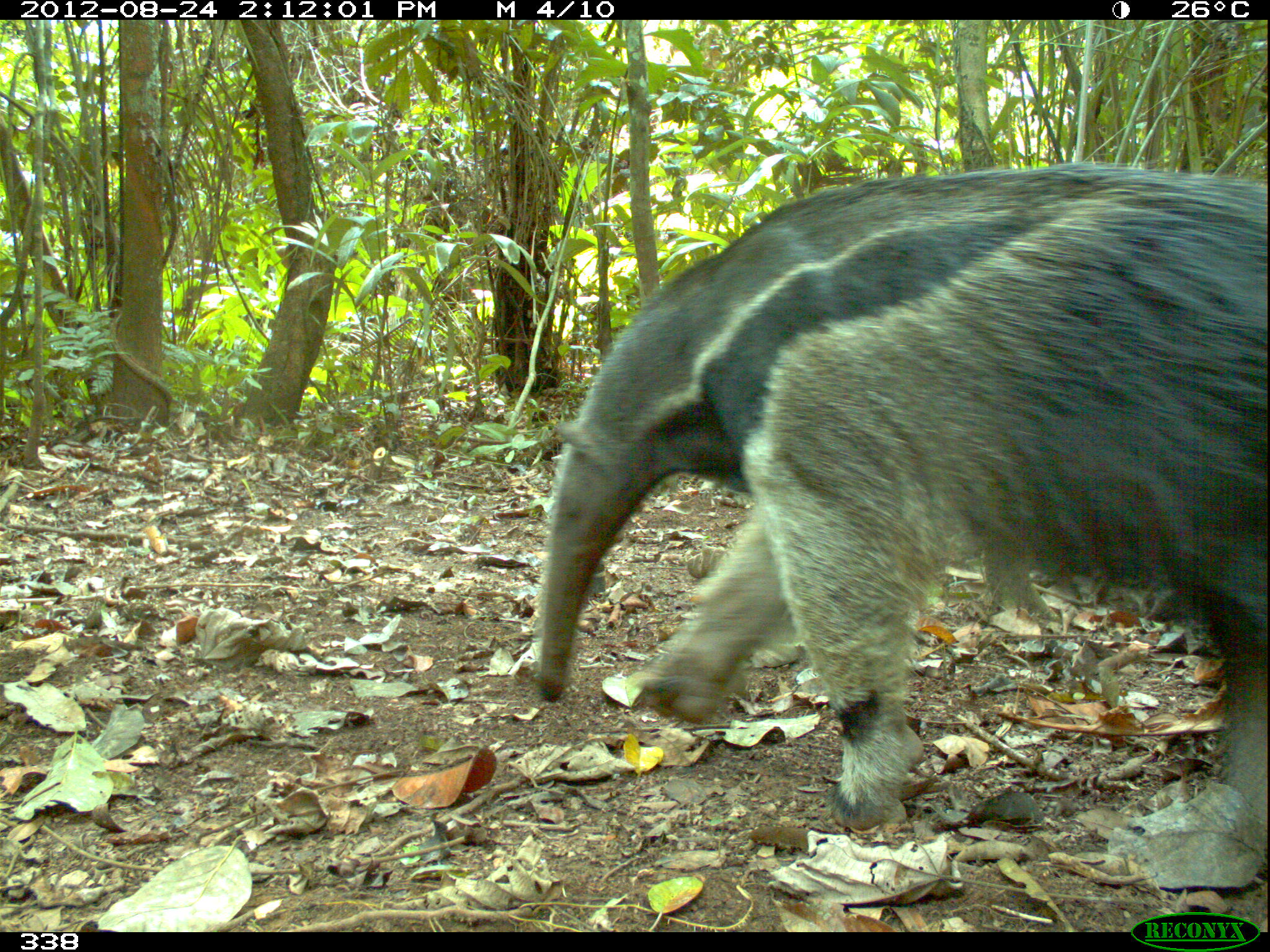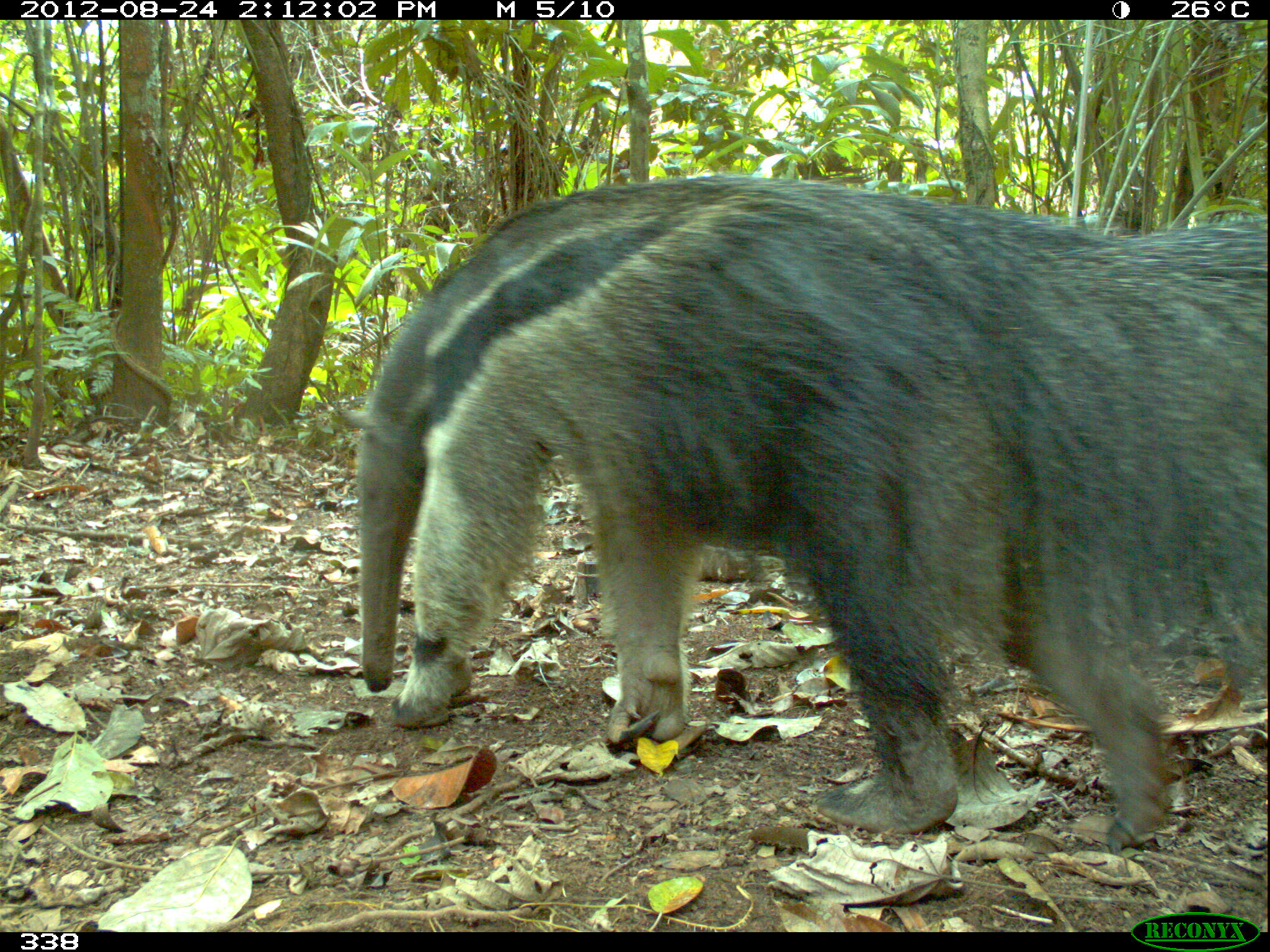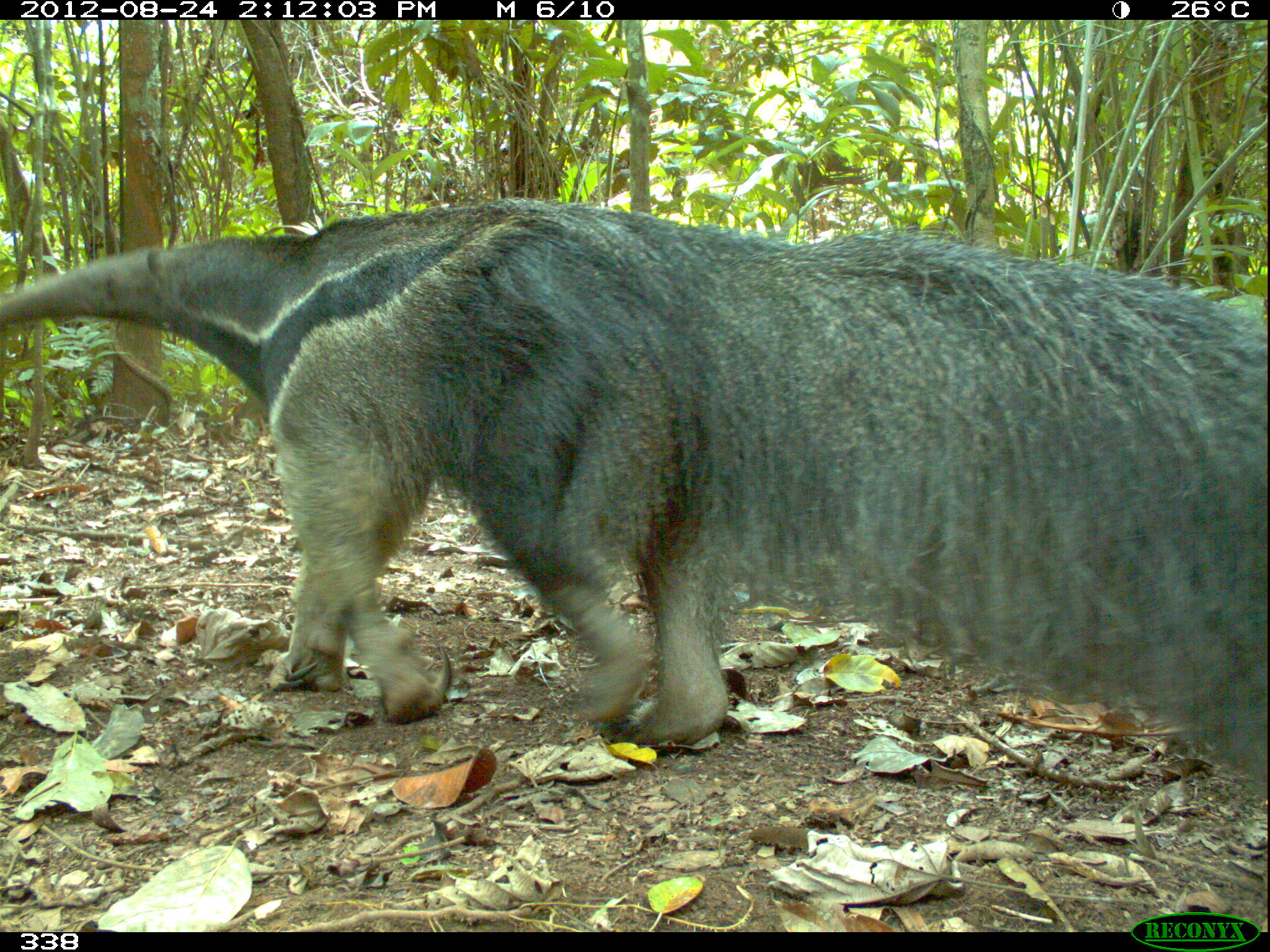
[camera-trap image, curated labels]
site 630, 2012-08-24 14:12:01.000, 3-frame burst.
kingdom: Animalia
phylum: Chordata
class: Mammalia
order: Pilosa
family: Myrmecophagidae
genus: Myrmecophaga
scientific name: Myrmecophaga tridactyla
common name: giant anteater